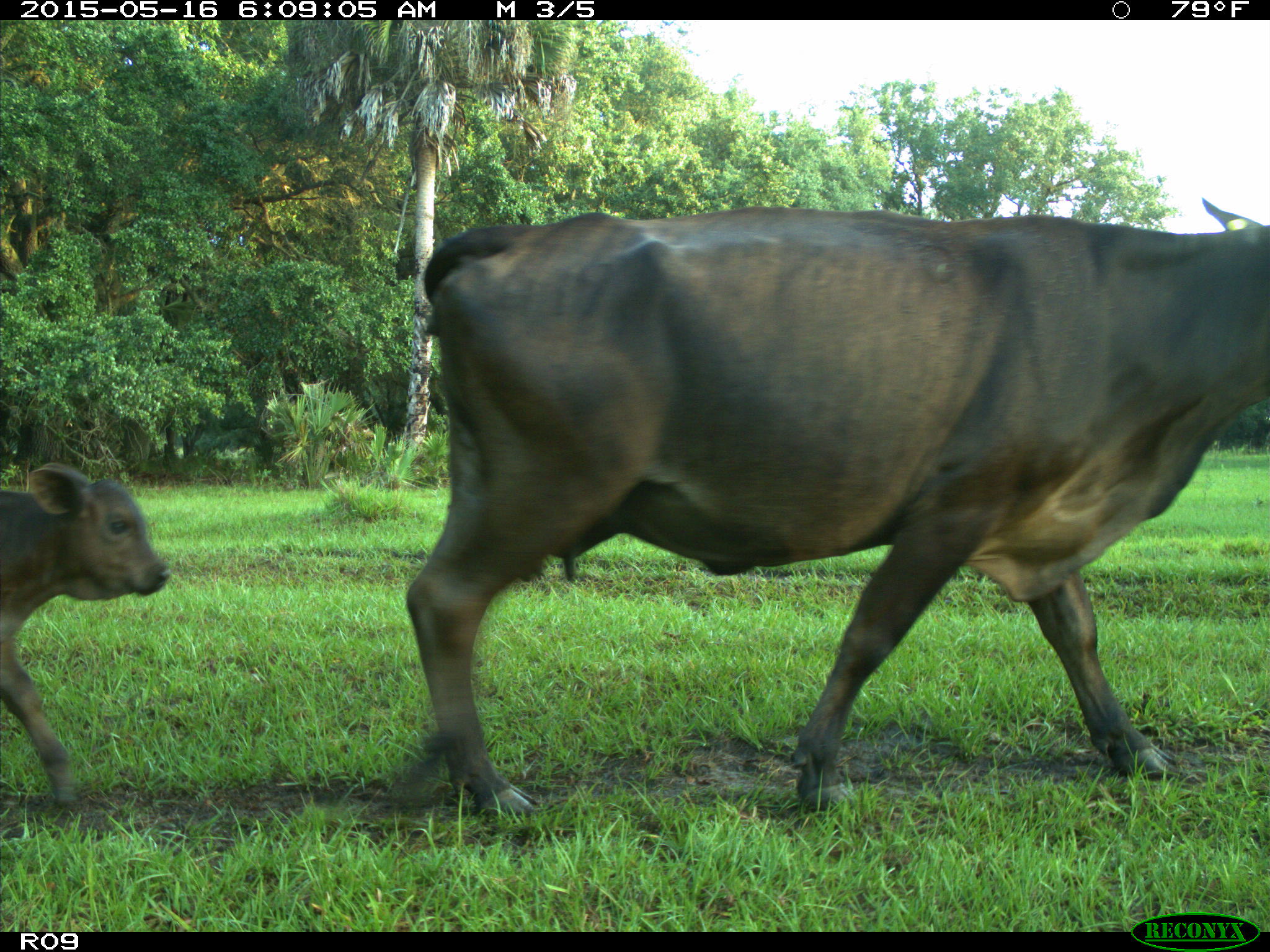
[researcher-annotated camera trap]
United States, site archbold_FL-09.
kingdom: Animalia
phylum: Chordata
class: Mammalia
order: Artiodactyla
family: Bovidae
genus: Bos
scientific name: Bos taurus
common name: domestic cow